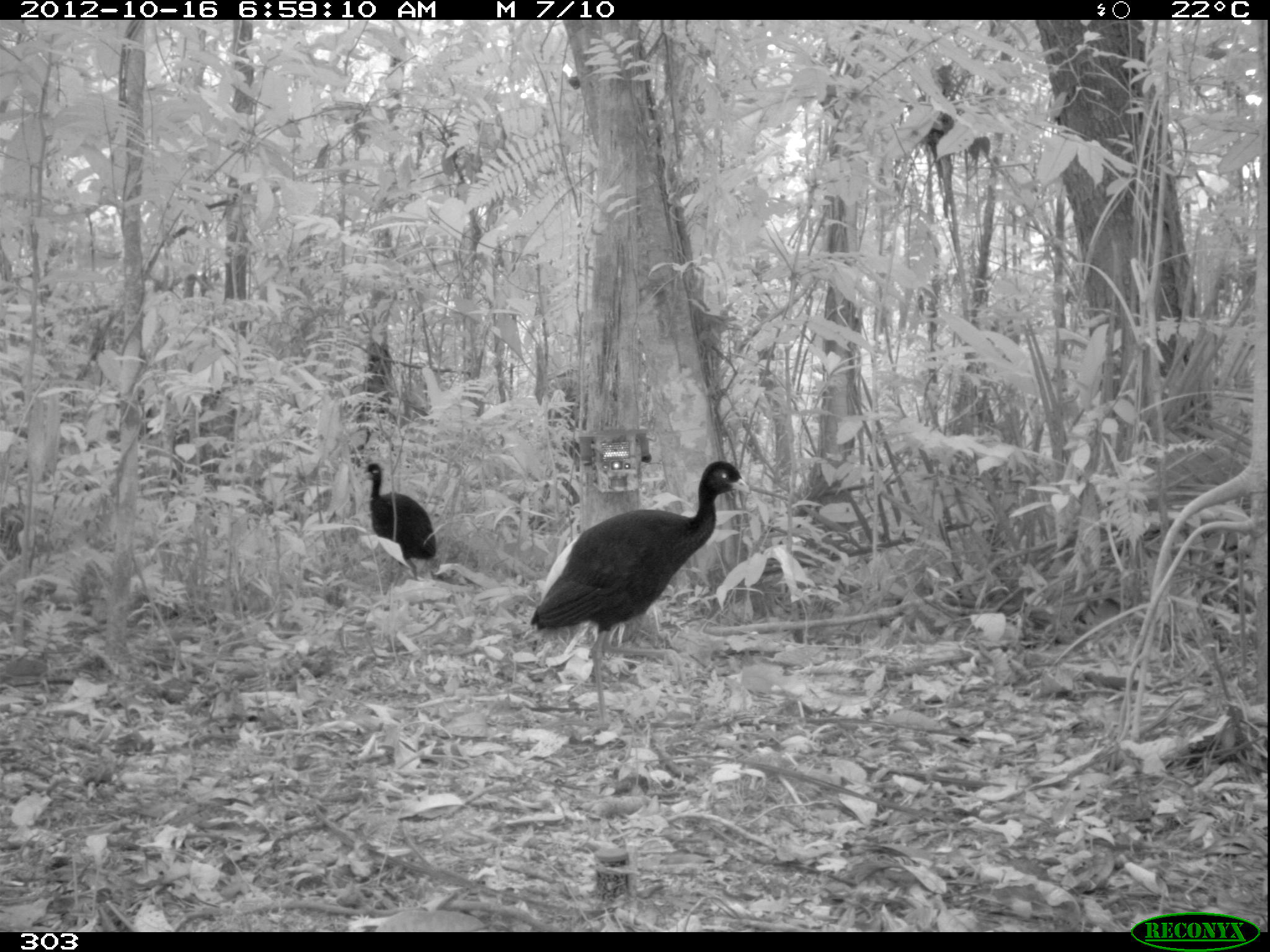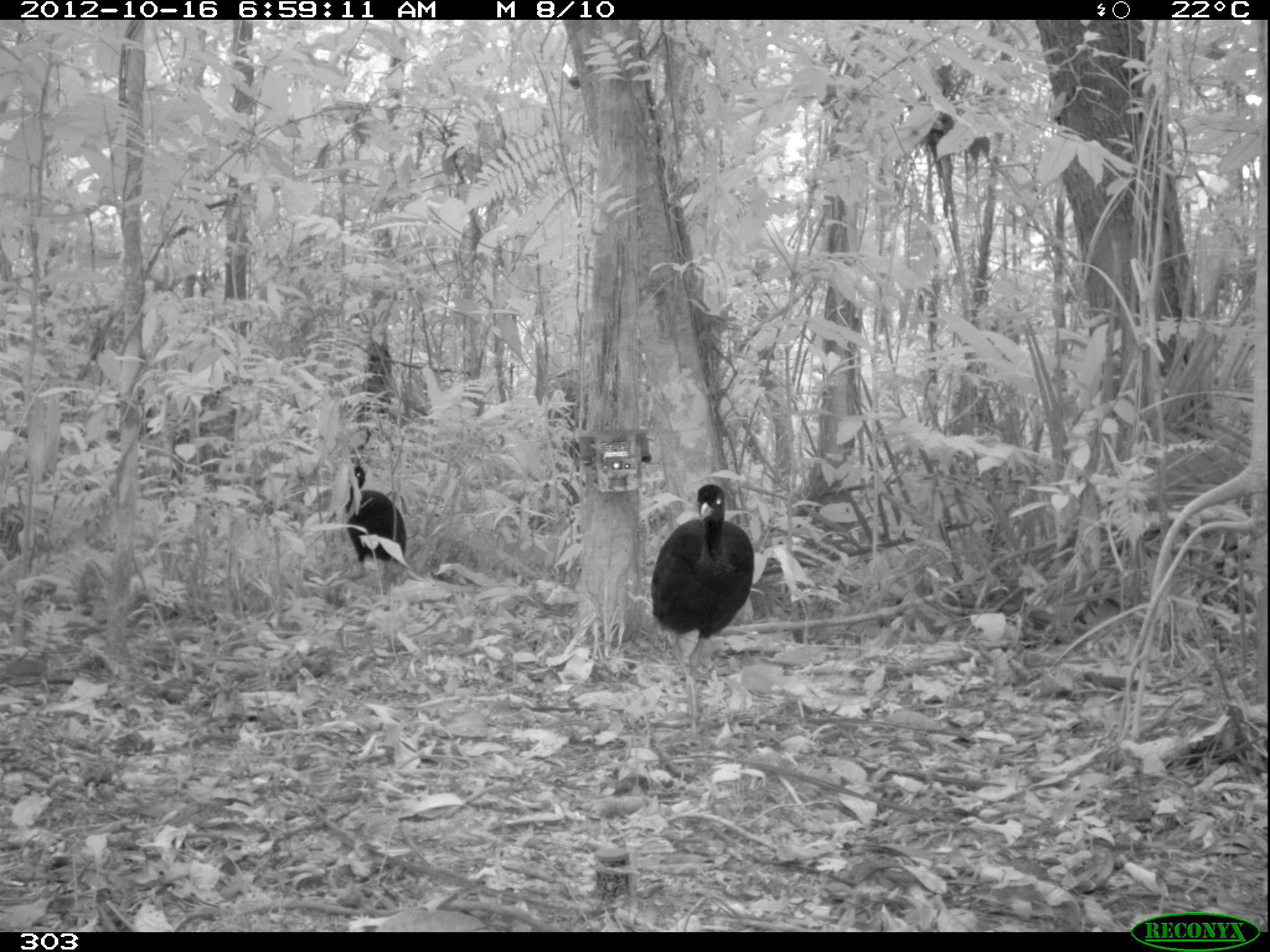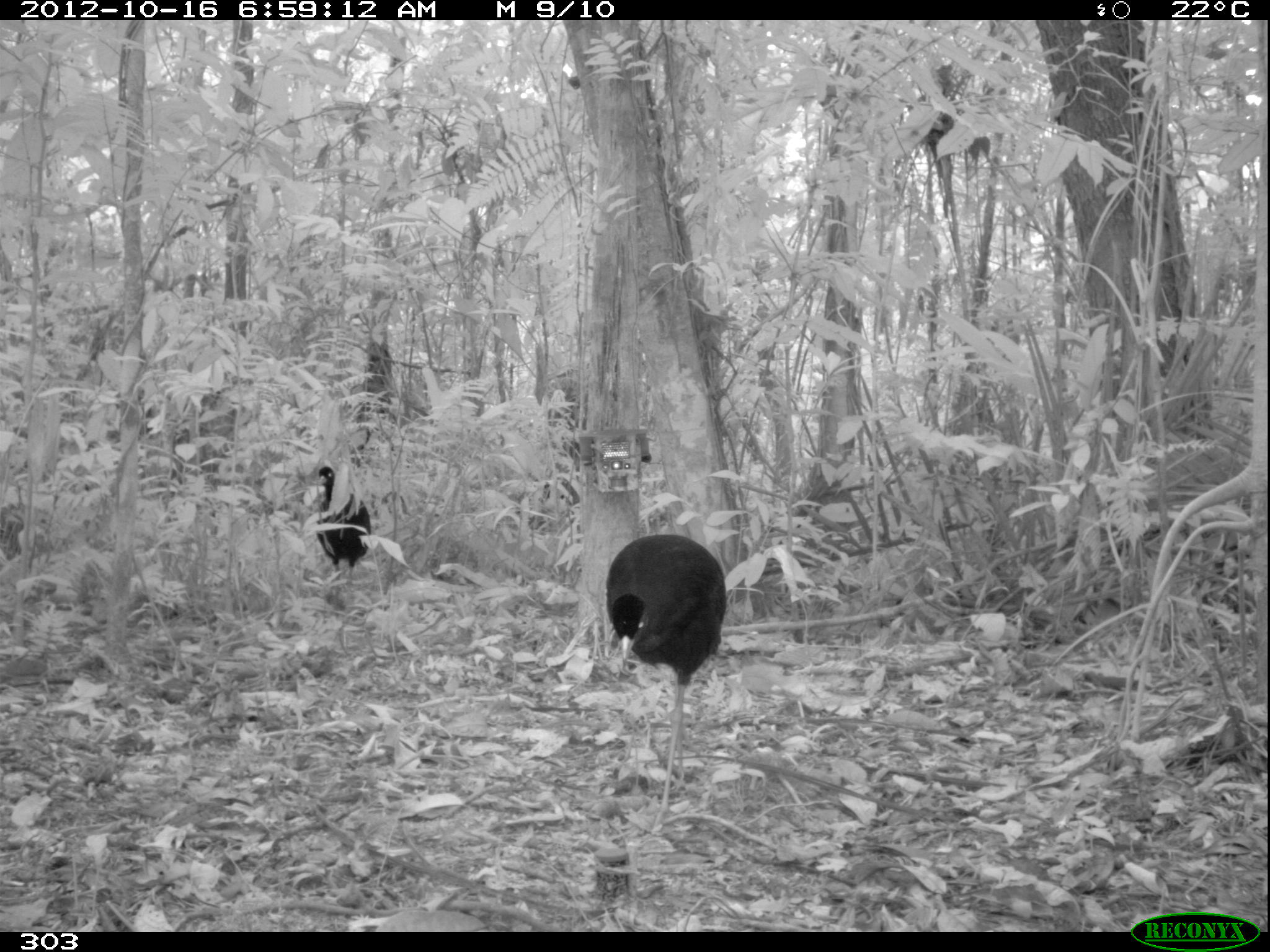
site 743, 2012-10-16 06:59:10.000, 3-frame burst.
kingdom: Animalia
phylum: Chordata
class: Aves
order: Gruiformes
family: Psophiidae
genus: Psophia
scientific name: Psophia leucoptera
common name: pale-winged trumpeter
Psophia leucoptera (pale-winged trumpeter).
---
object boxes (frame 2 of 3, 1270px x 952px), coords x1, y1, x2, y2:
psophia leucoptera: 650, 484, 754, 747; 342, 458, 405, 585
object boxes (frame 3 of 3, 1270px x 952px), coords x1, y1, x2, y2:
psophia leucoptera: 606, 533, 726, 835; 306, 466, 371, 579